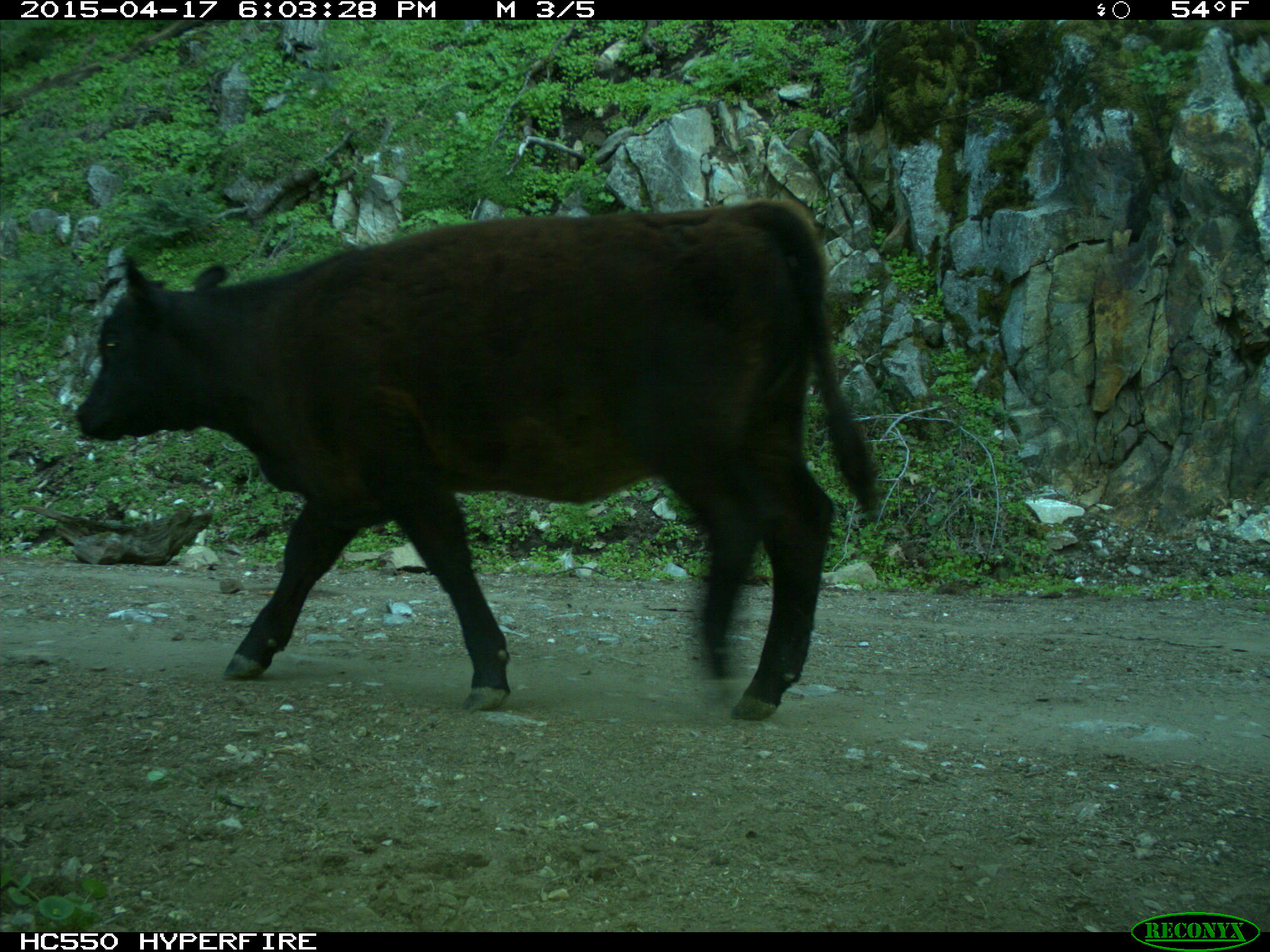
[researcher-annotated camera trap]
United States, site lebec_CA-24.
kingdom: Animalia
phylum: Chordata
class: Mammalia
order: Artiodactyla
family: Bovidae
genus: Bos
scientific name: Bos taurus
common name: domestic cow